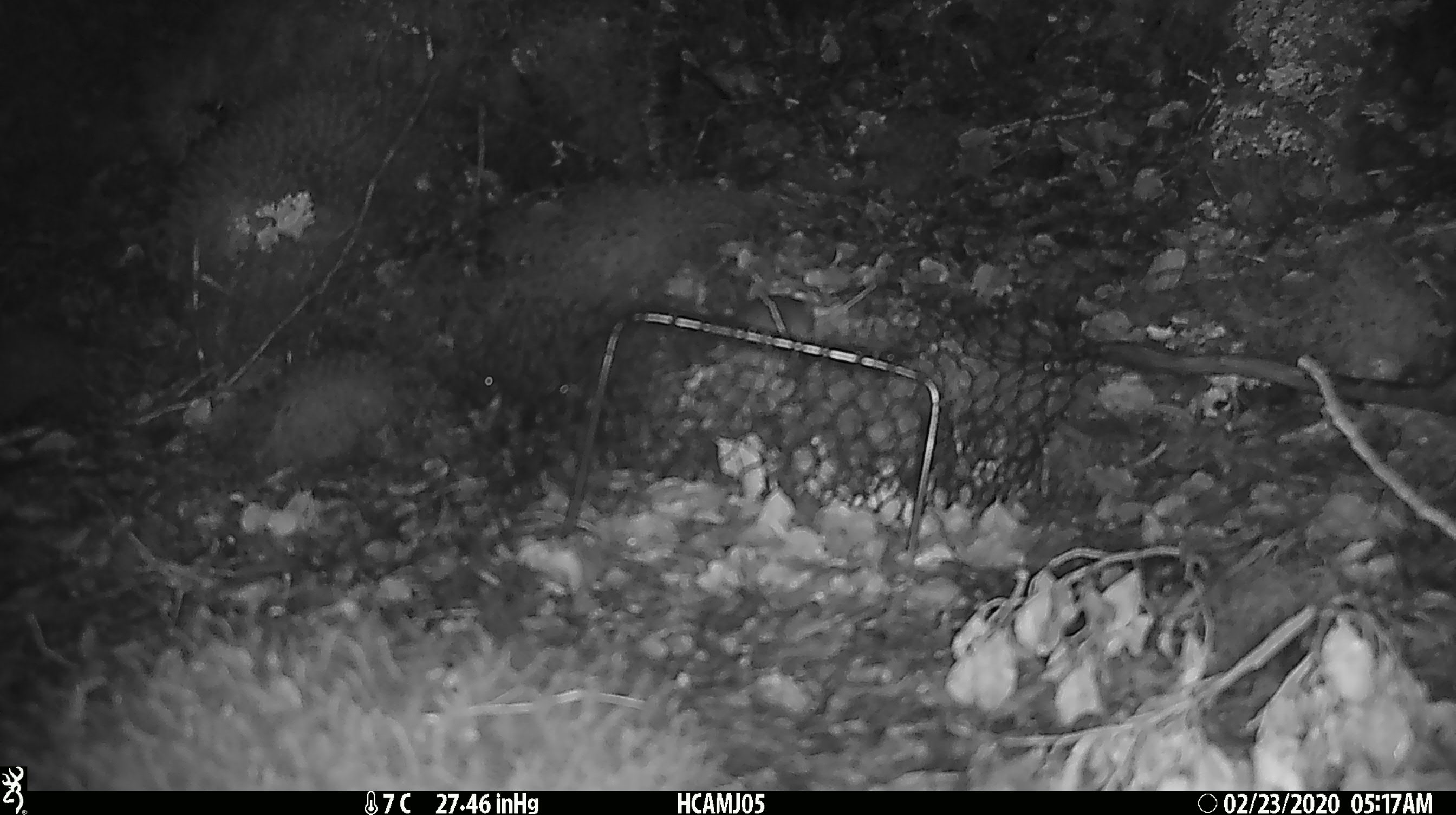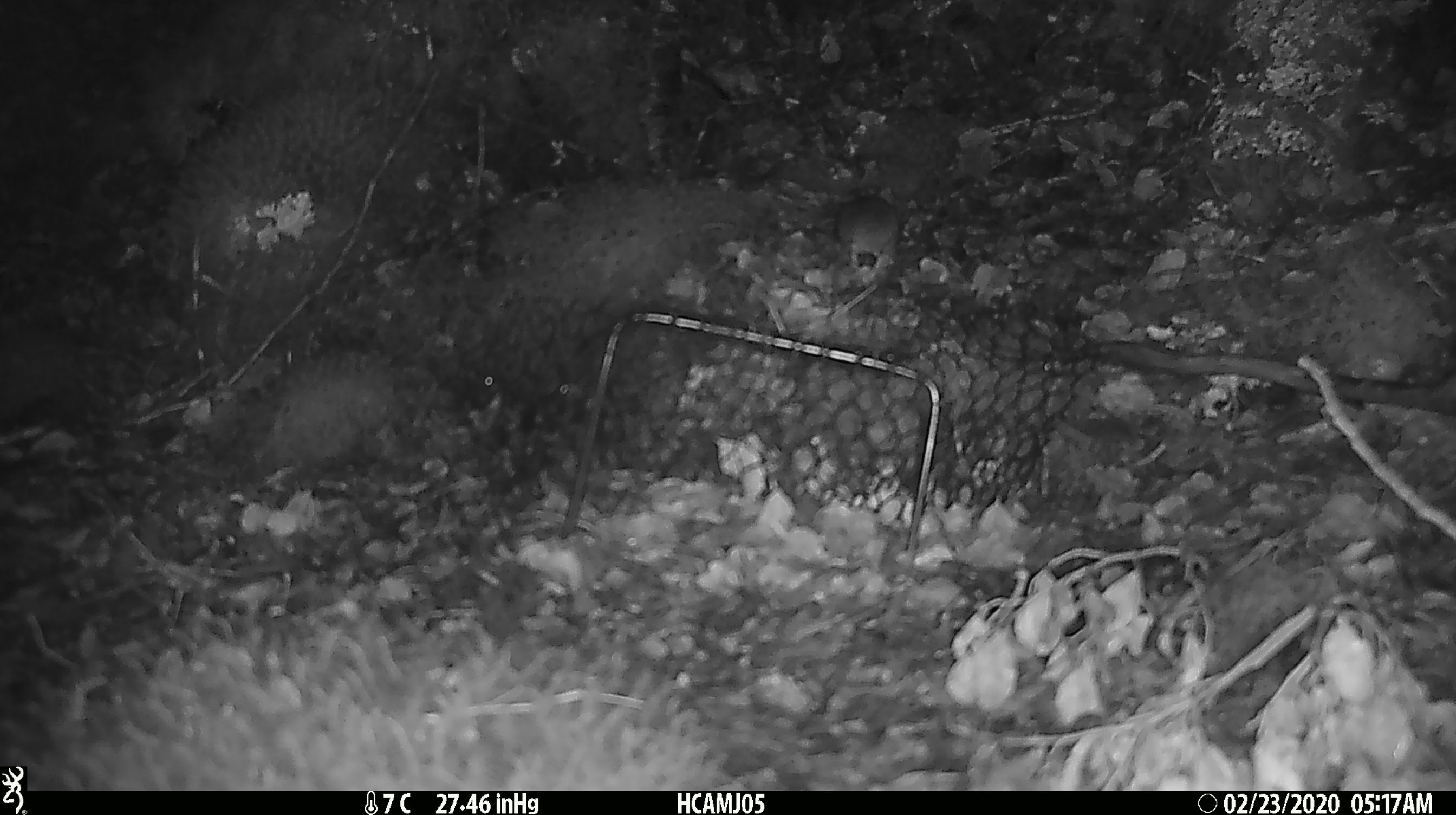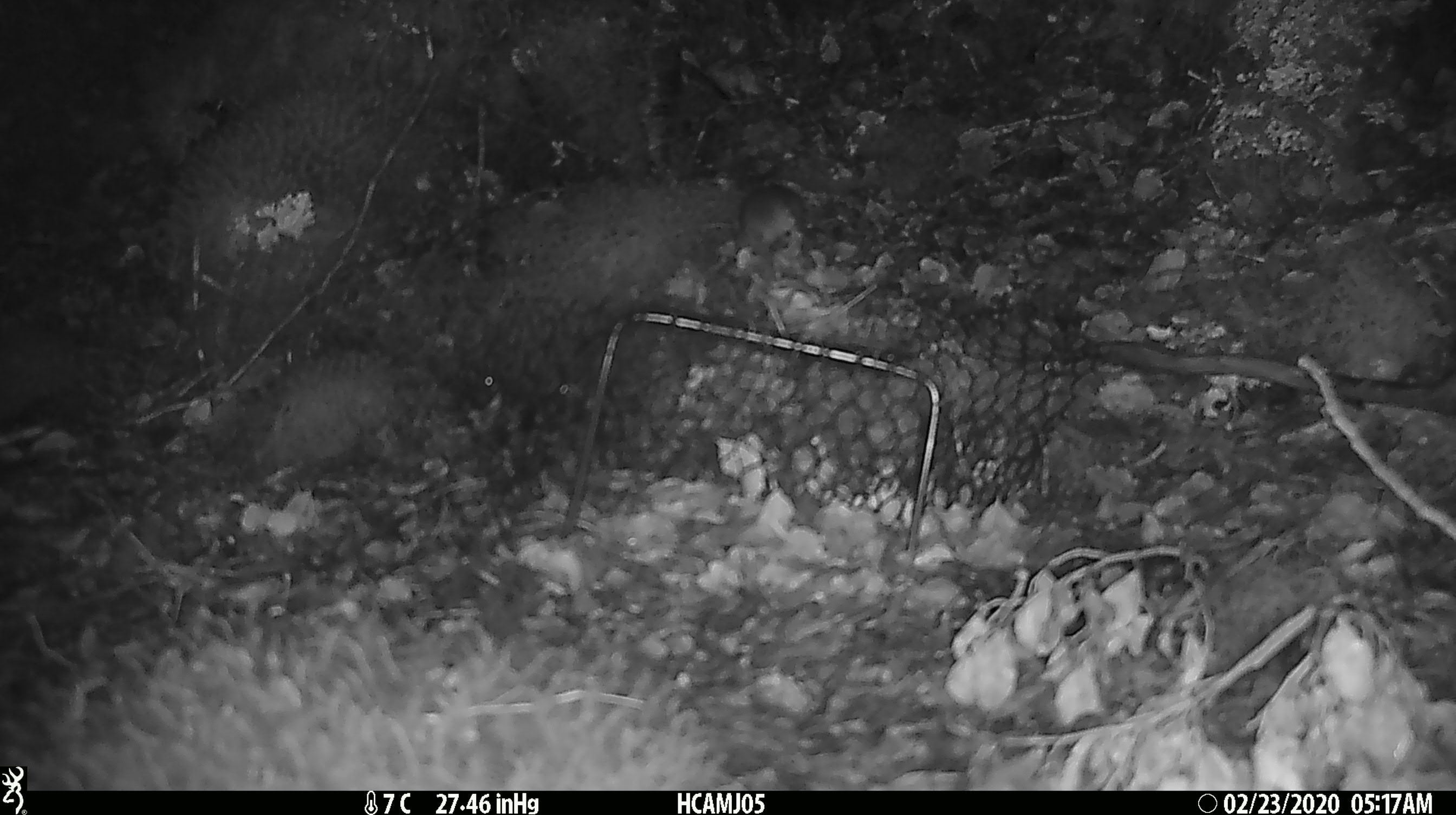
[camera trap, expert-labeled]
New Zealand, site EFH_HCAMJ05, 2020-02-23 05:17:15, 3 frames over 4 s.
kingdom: Animalia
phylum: Chordata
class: Mammalia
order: Rodentia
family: Muridae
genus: Mus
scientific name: Mus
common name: mouse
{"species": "mouse (Mus)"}